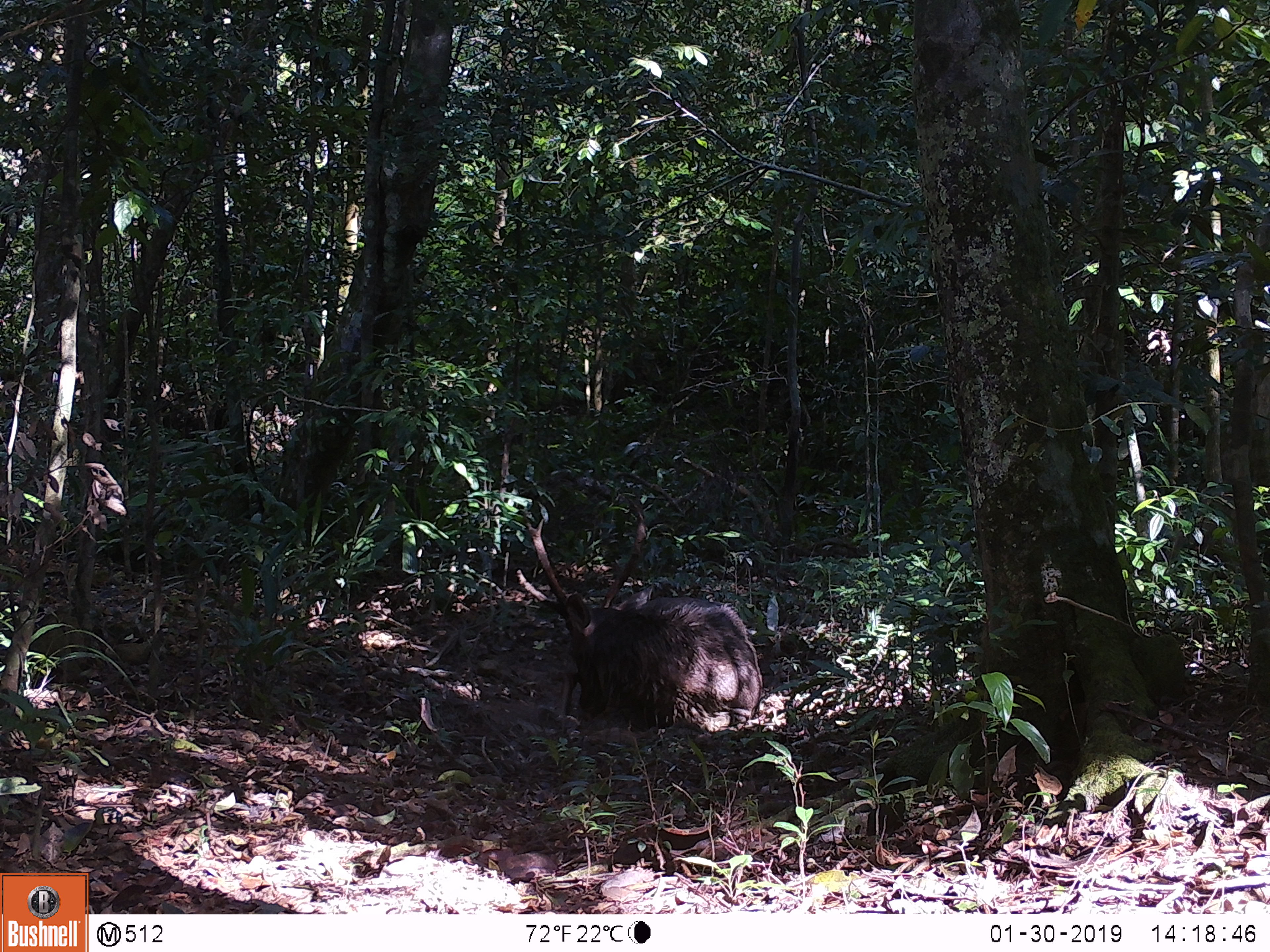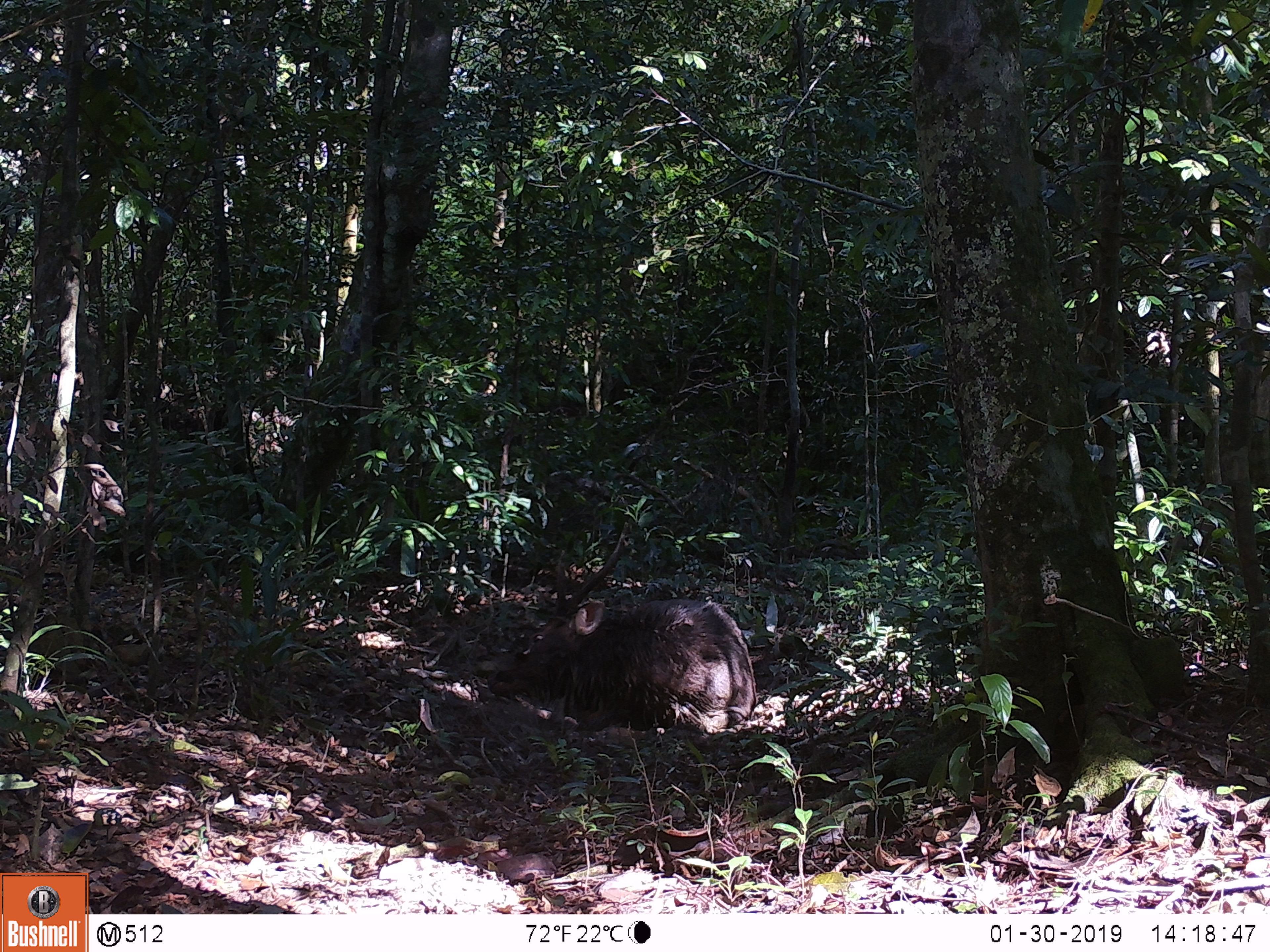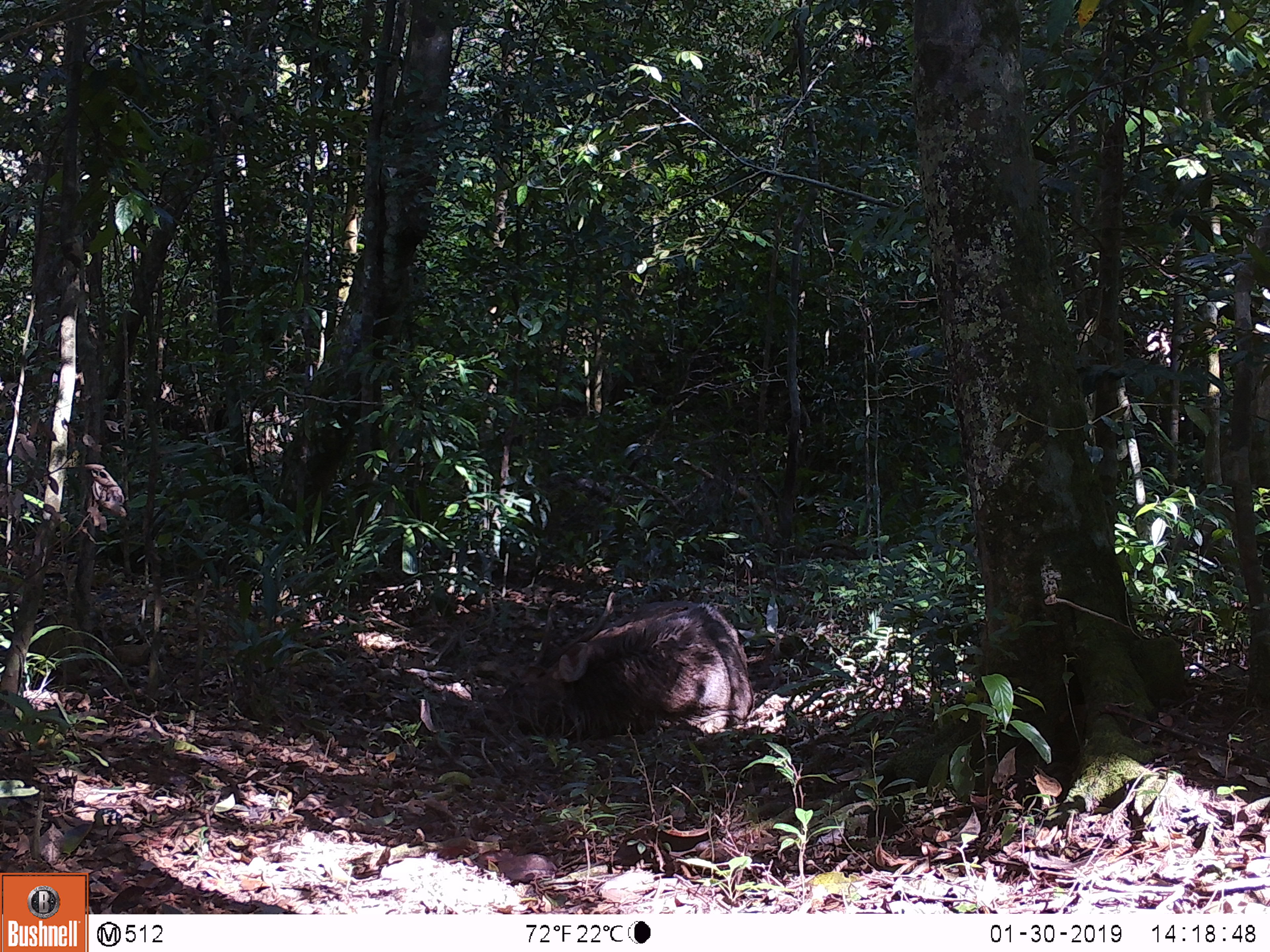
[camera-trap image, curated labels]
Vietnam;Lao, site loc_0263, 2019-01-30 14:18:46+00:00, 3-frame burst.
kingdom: Animalia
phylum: Chordata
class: Mammalia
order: Artiodactyla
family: Cervidae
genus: Rusa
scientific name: Rusa unicolor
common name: sambar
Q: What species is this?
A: Sambar (Rusa unicolor).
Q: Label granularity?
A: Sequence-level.